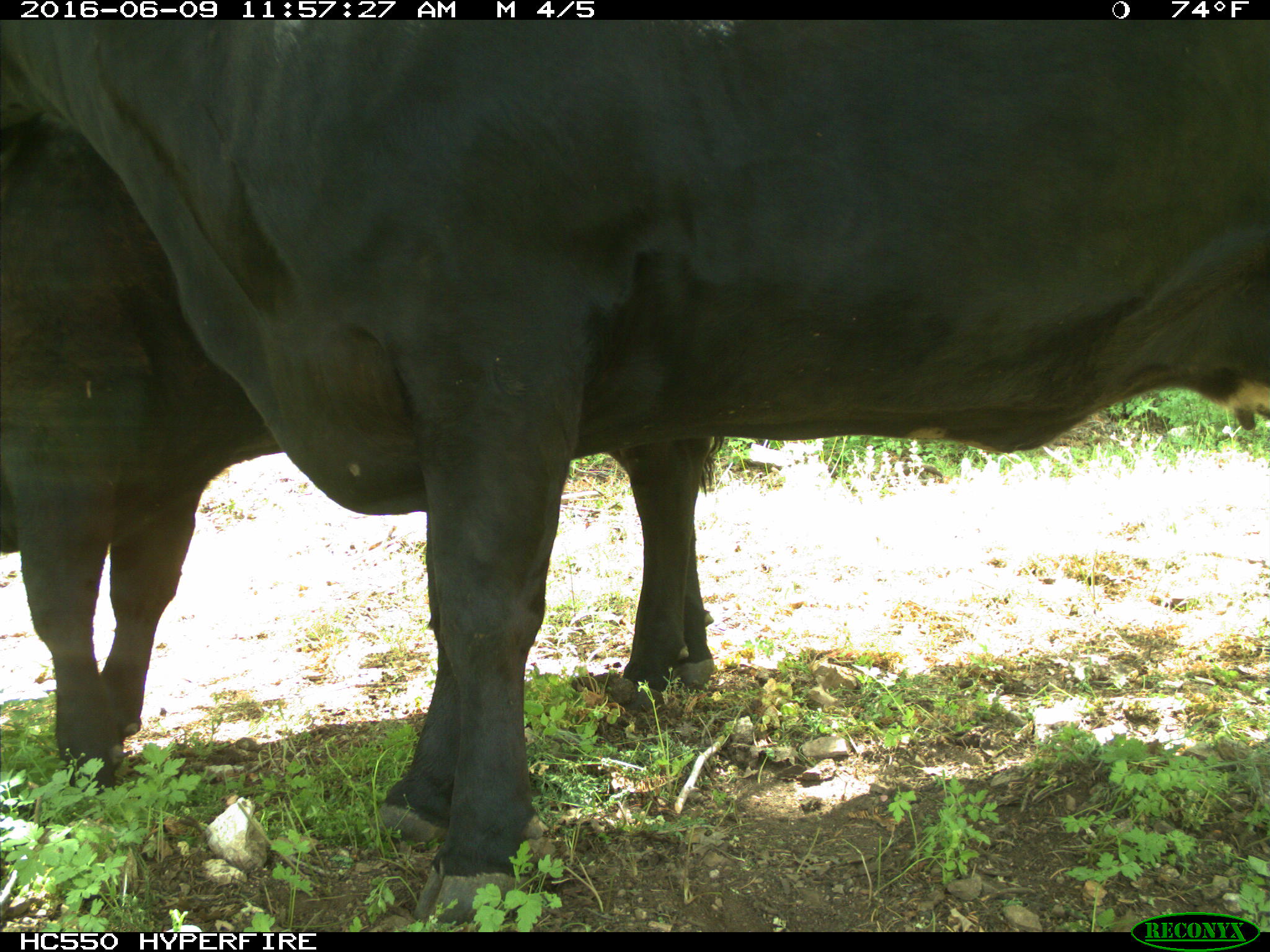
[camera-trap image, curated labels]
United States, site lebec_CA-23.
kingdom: Animalia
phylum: Chordata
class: Mammalia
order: Artiodactyla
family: Bovidae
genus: Bos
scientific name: Bos taurus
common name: domestic cow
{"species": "Bos taurus (domestic cow)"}